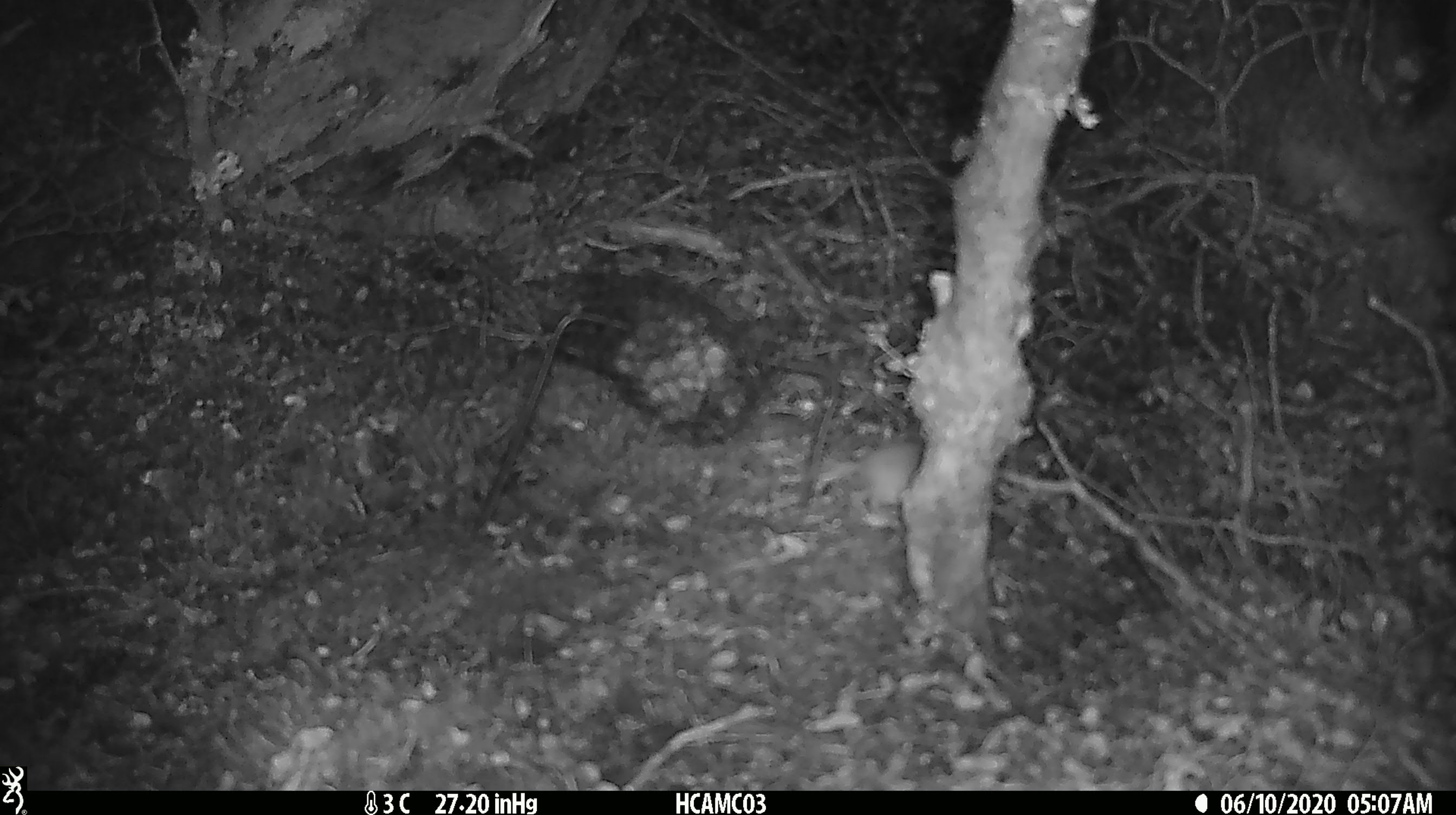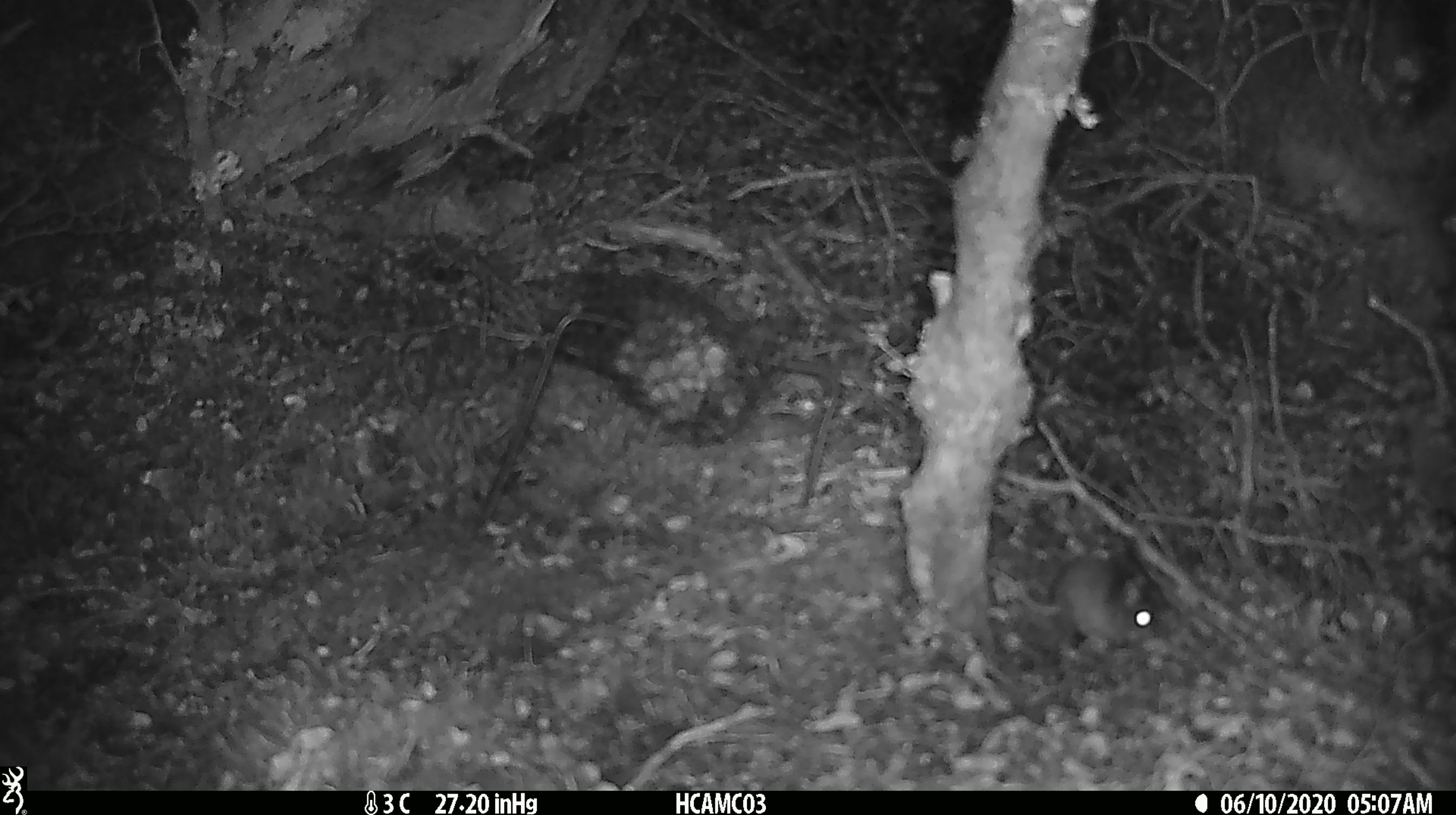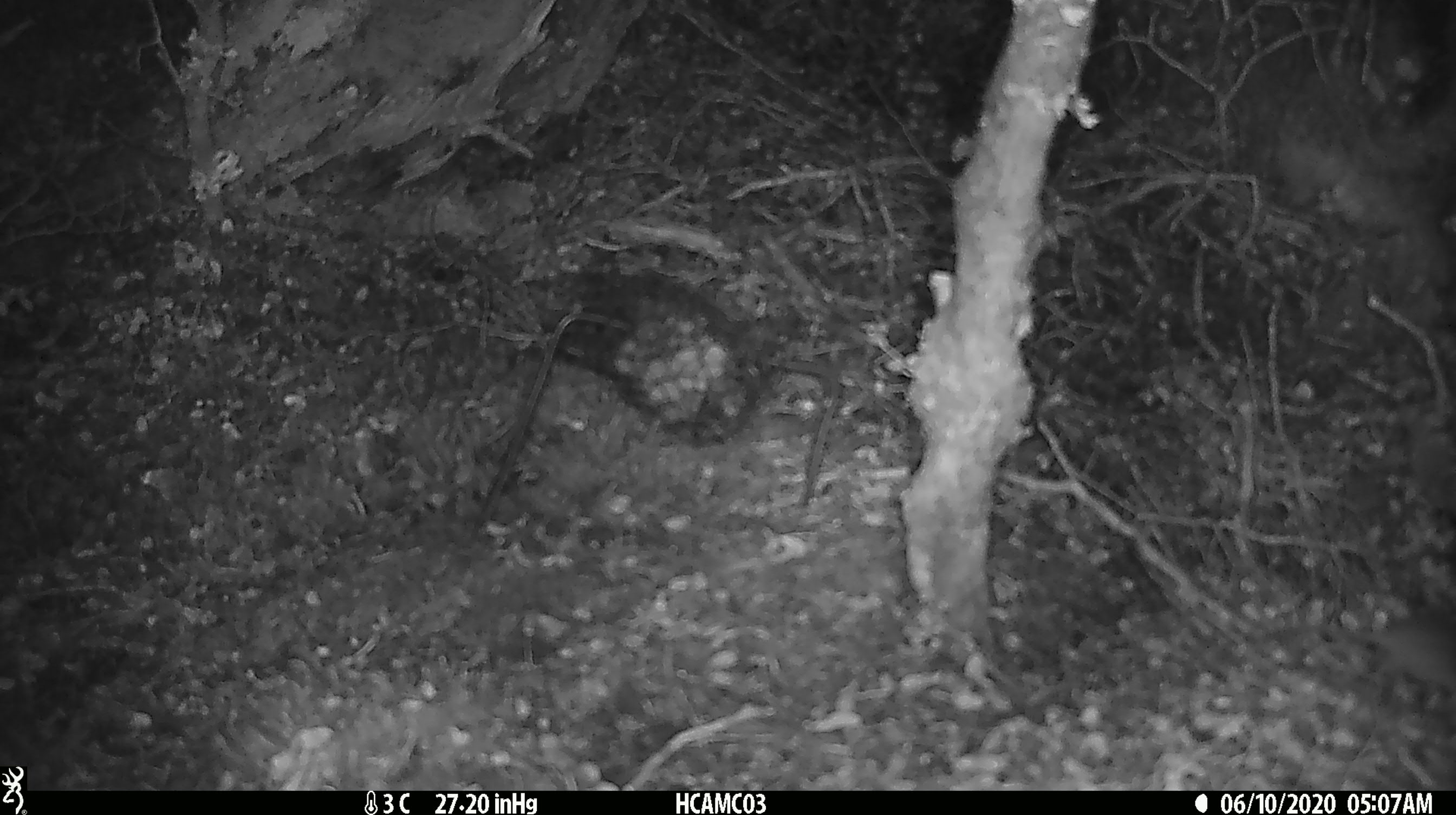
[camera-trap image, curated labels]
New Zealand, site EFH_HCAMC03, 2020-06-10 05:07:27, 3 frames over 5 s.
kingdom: Animalia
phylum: Chordata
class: Mammalia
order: Rodentia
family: Muridae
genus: Mus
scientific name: Mus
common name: mouse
Mouse (Mus).